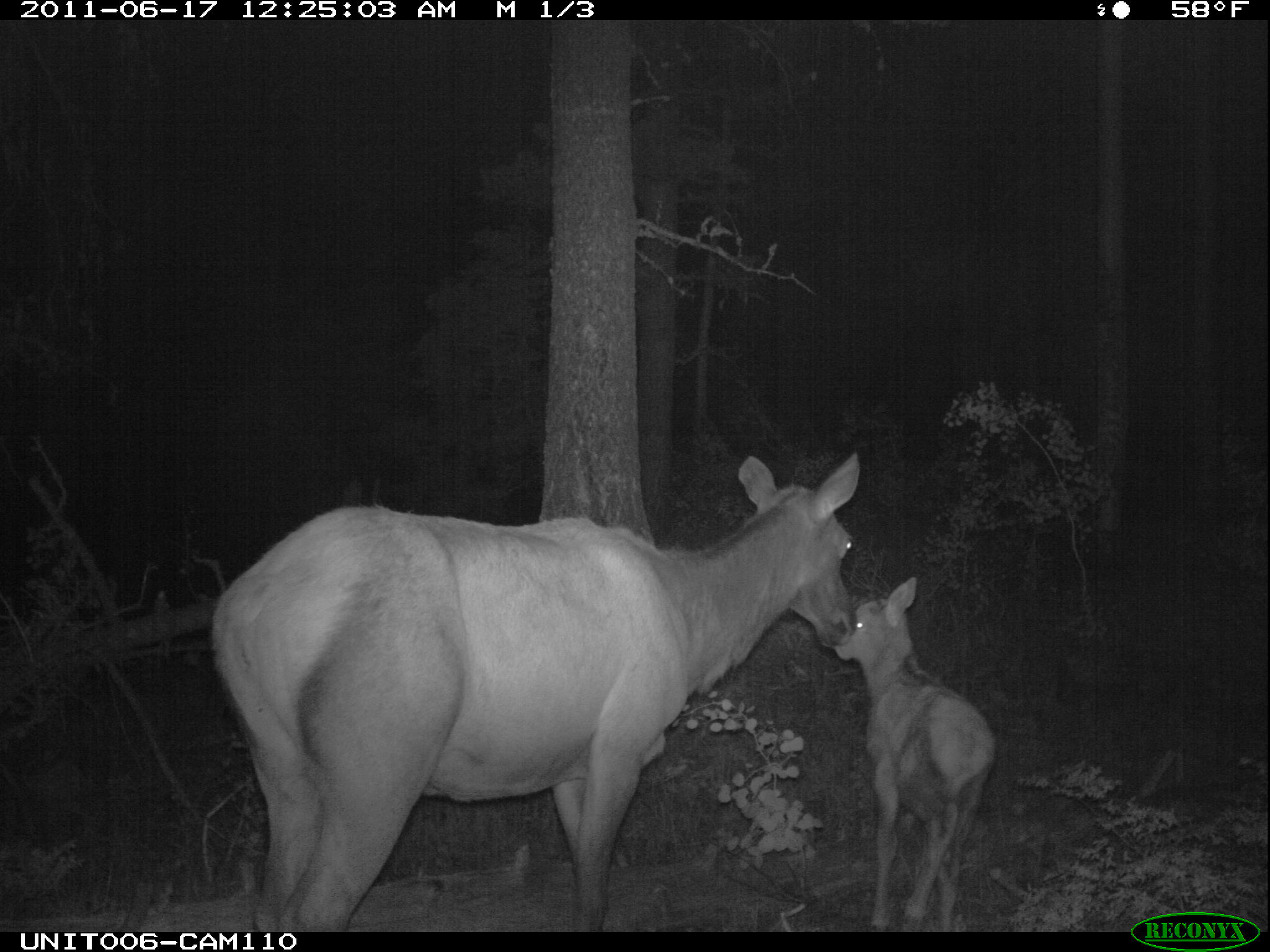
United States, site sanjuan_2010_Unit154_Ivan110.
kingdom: Animalia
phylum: Chordata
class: Mammalia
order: Artiodactyla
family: Cervidae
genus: Cervus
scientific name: Cervus elaphus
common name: red deer